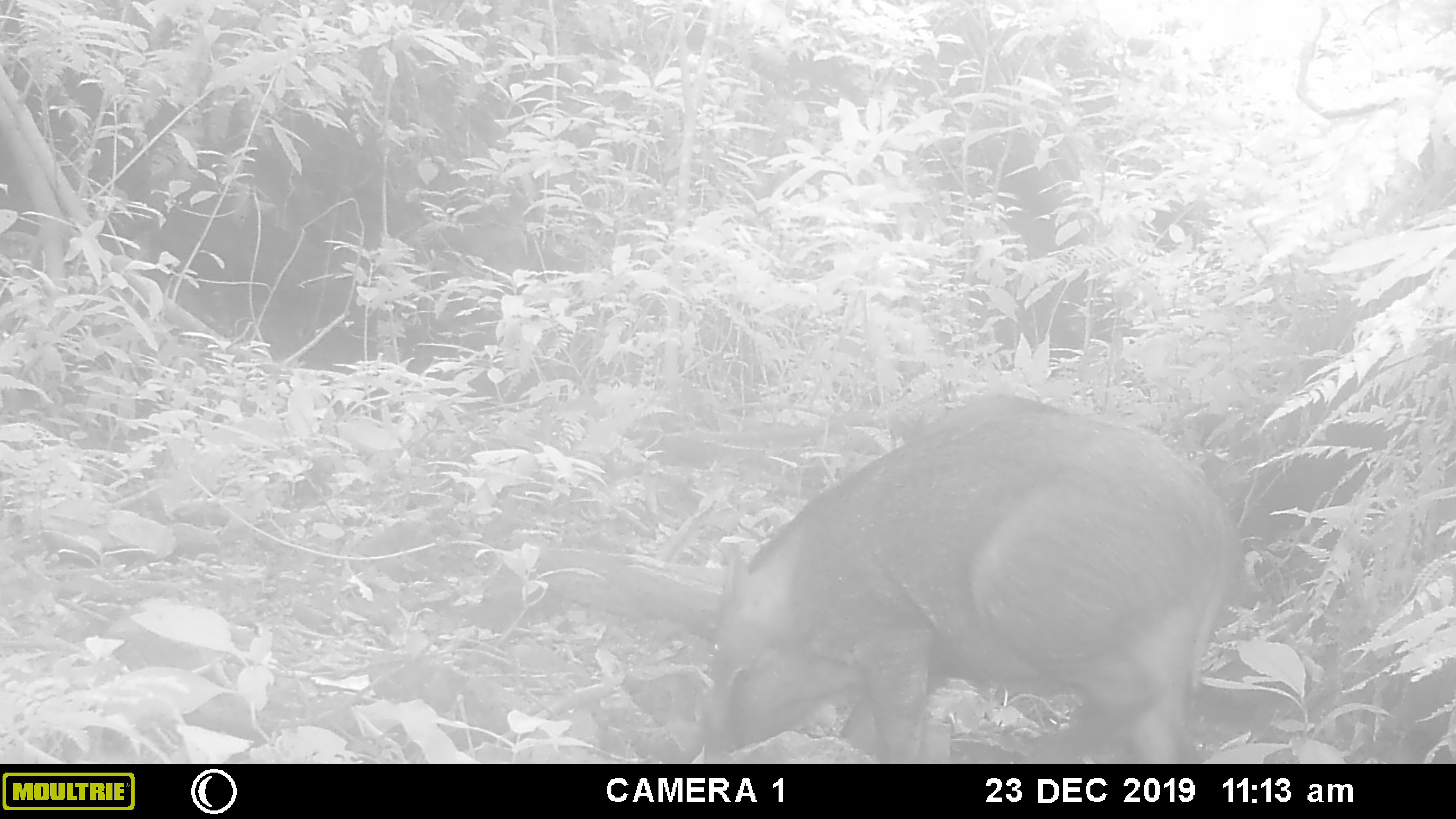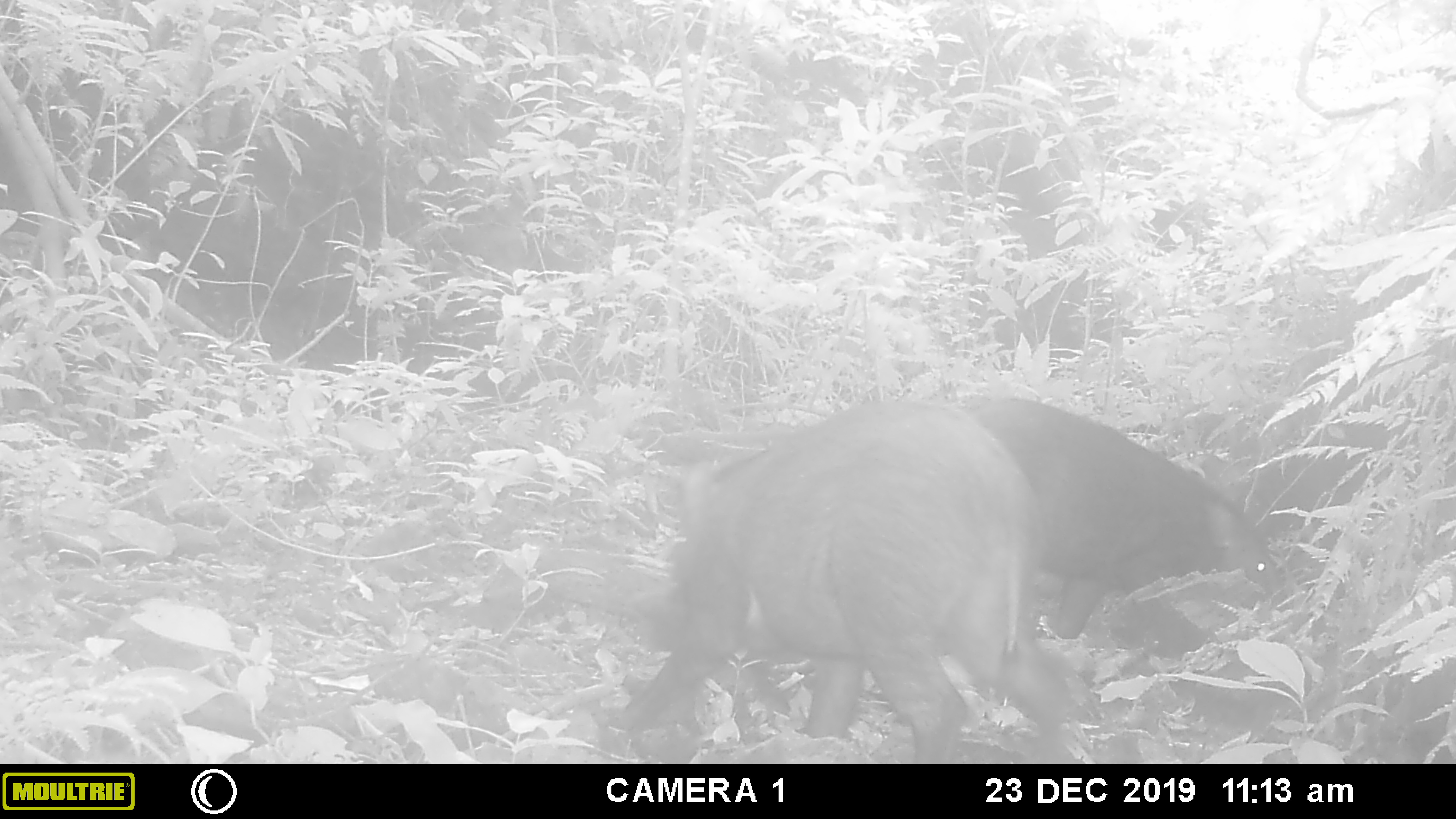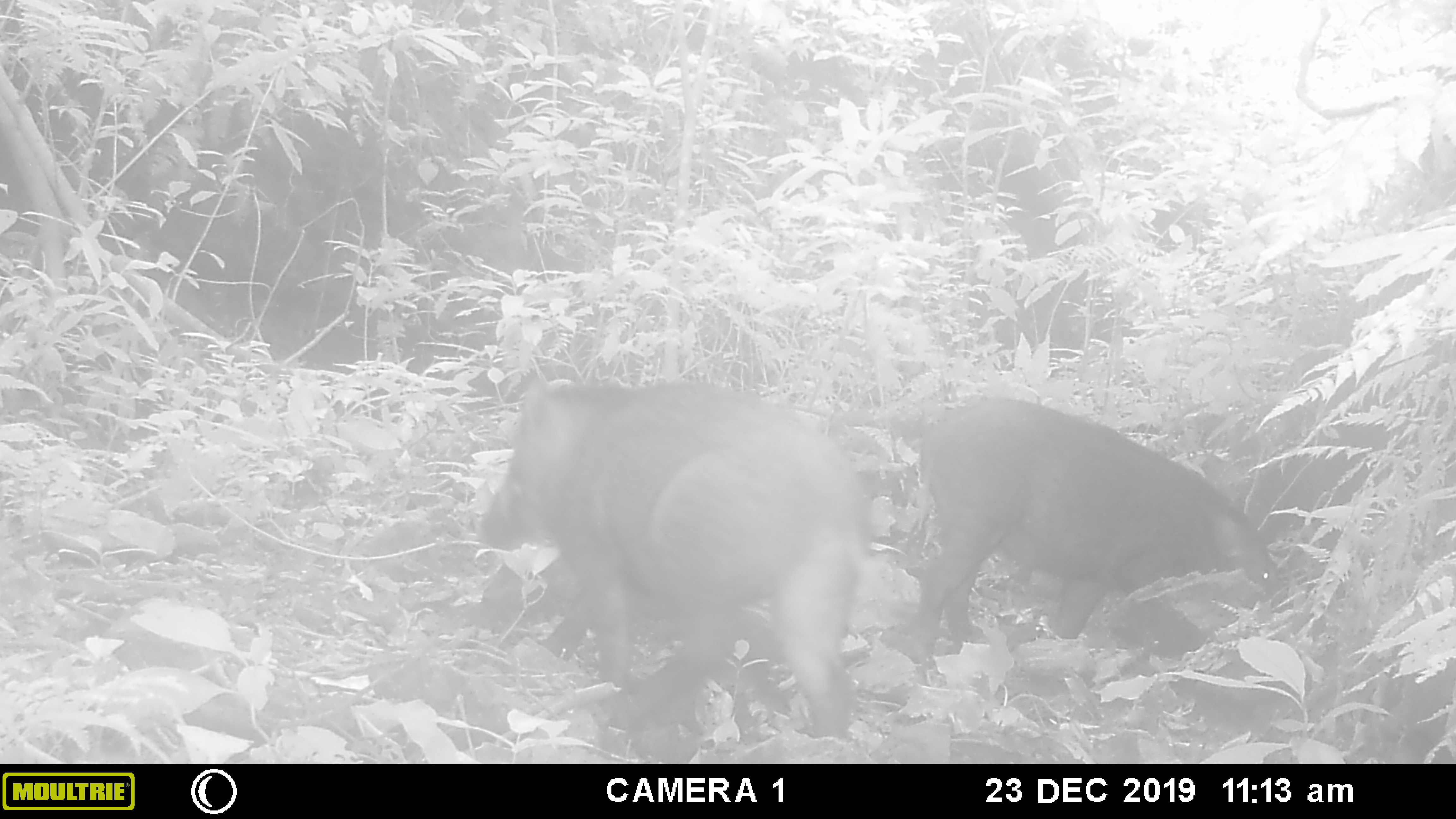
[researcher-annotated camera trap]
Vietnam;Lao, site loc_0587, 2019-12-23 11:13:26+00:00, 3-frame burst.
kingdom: Animalia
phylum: Chordata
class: Mammalia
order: Artiodactyla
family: Suidae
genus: Sus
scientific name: Sus scrofa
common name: eurasian wild pig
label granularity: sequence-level